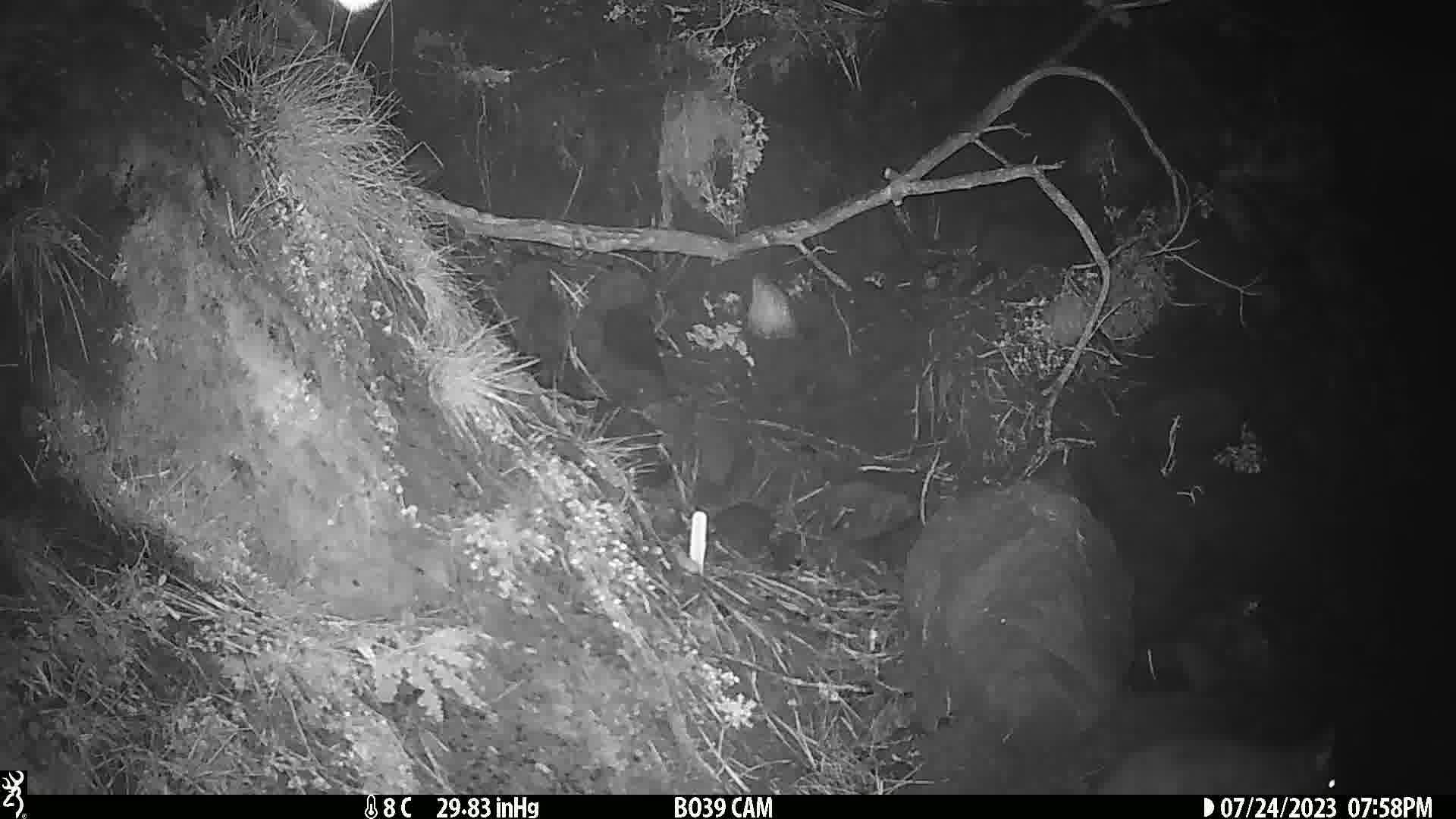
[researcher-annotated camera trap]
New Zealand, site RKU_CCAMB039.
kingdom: Animalia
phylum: Chordata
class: Mammalia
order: Diprotodontia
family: Phalangeridae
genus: Trichosurus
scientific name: Trichosurus vulpecula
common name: common brushtail possum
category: possum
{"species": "possum (common brushtail possum) (Trichosurus vulpecula)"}